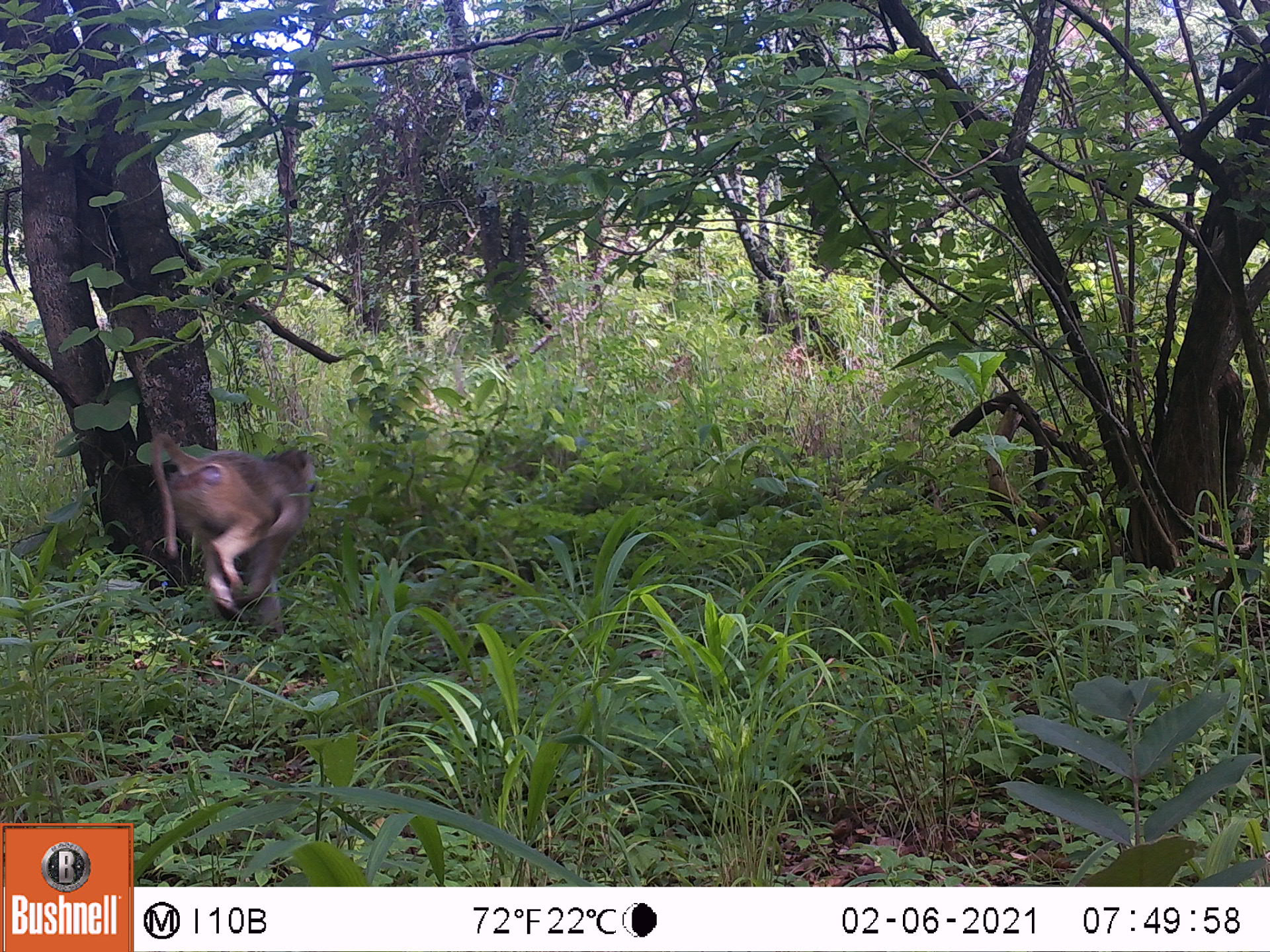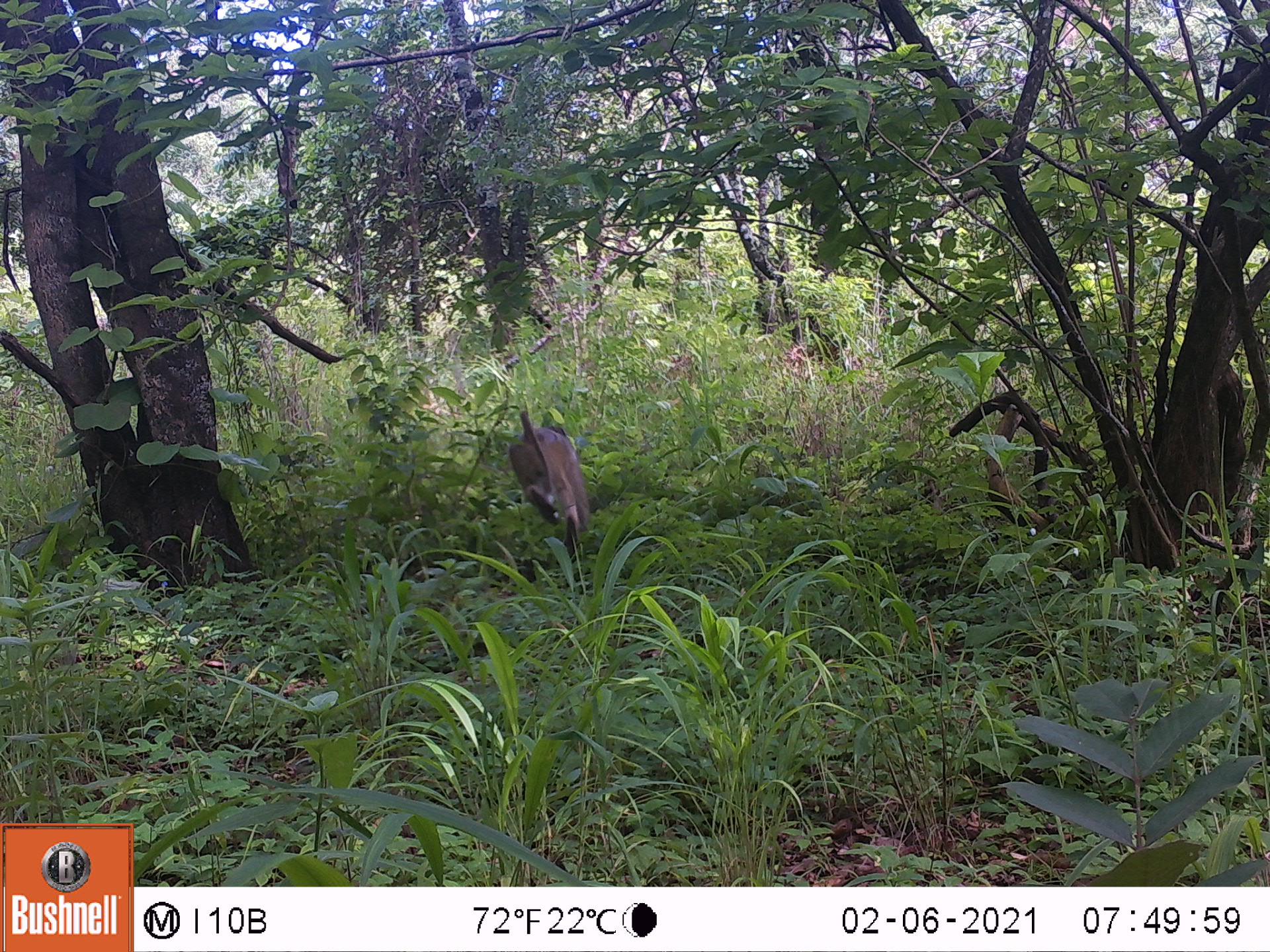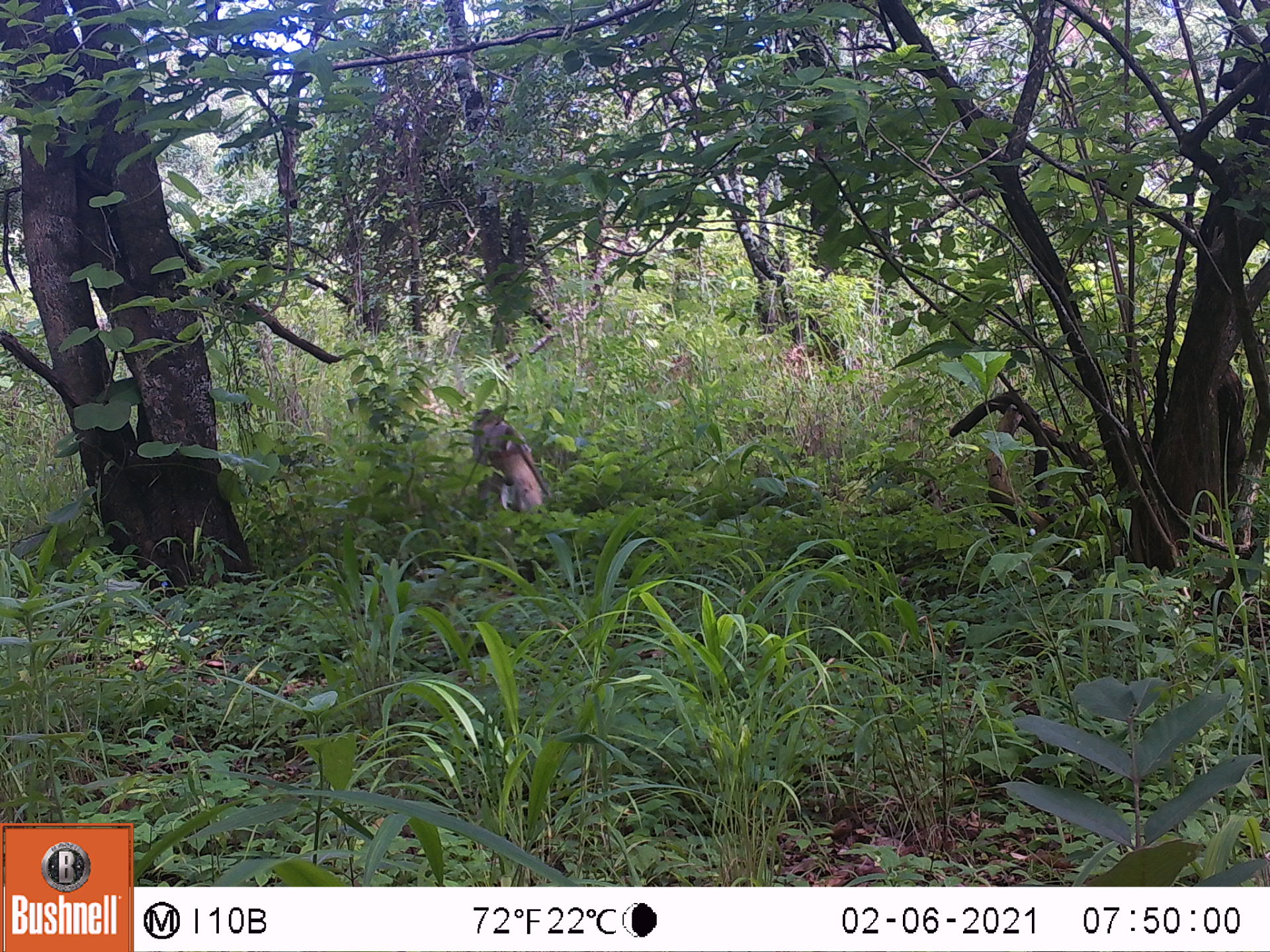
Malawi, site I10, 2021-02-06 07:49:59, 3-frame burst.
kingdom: Animalia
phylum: Chordata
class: Mammalia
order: Primates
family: Cercopithecidae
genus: Papio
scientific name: Papio cynocephalus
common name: yellow baboon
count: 1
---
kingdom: Animalia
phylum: Chordata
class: Mammalia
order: Artiodactyla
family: Suidae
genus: Phacochoerus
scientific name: Phacochoerus africanus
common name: common warthog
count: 1